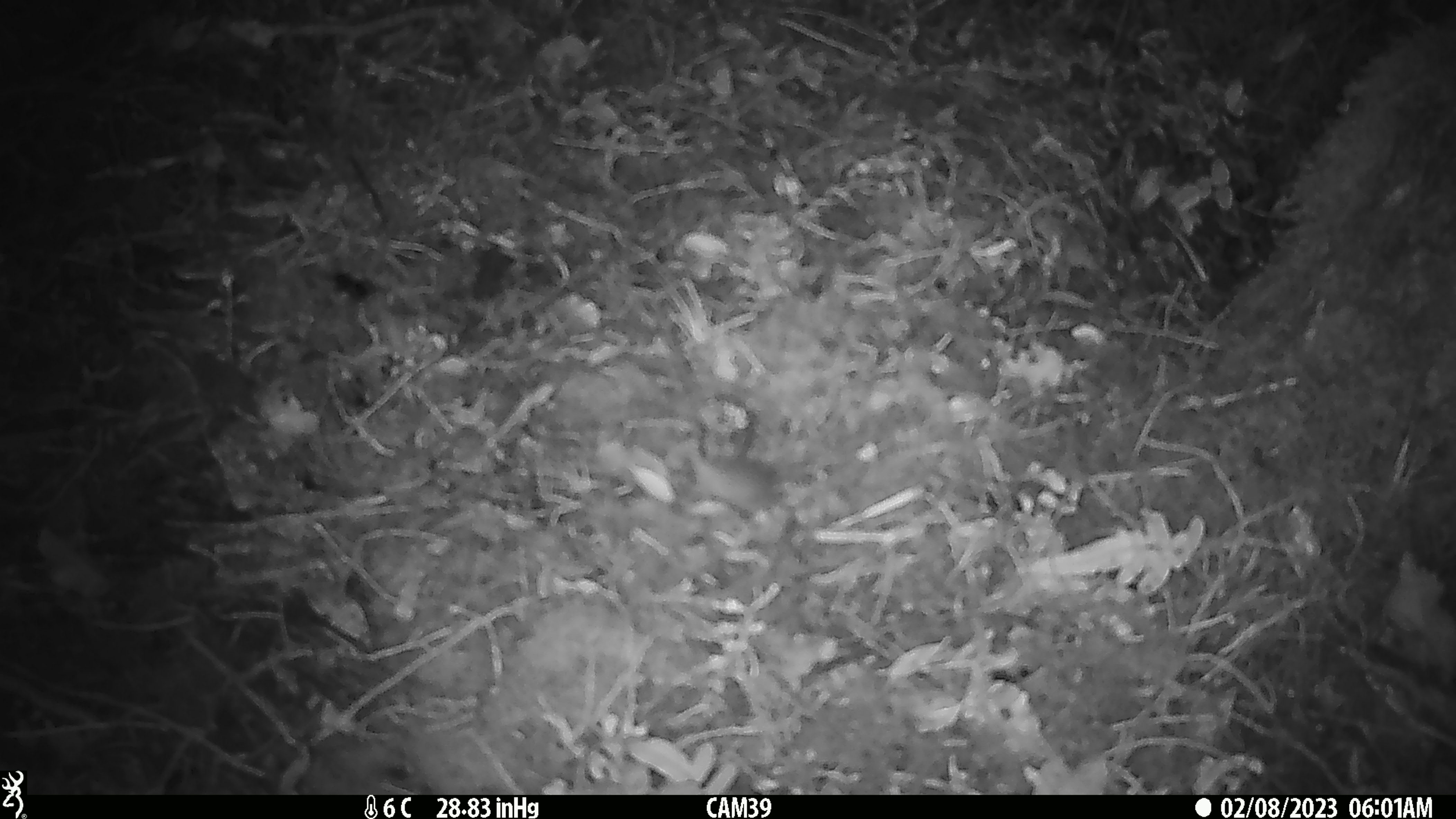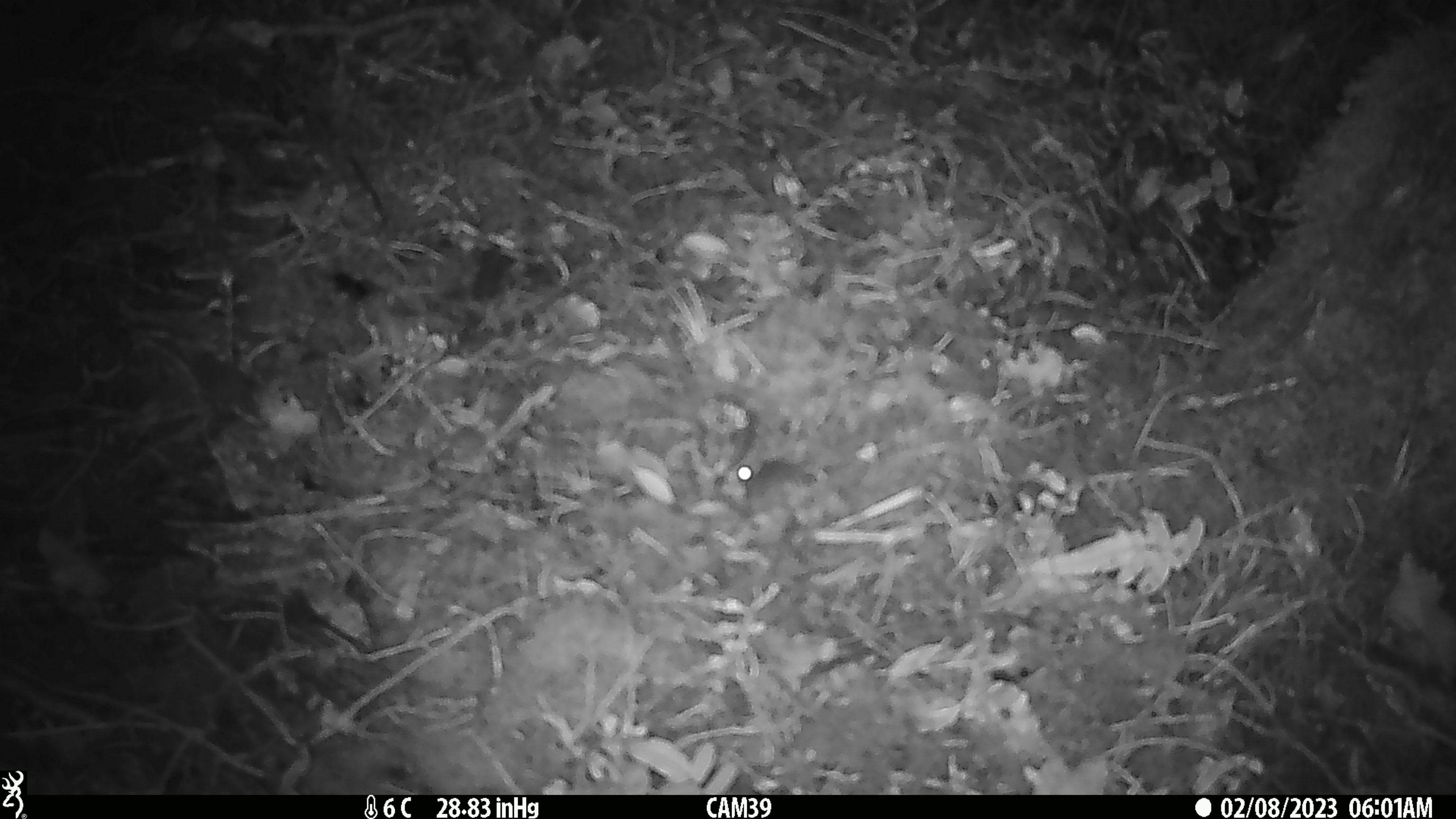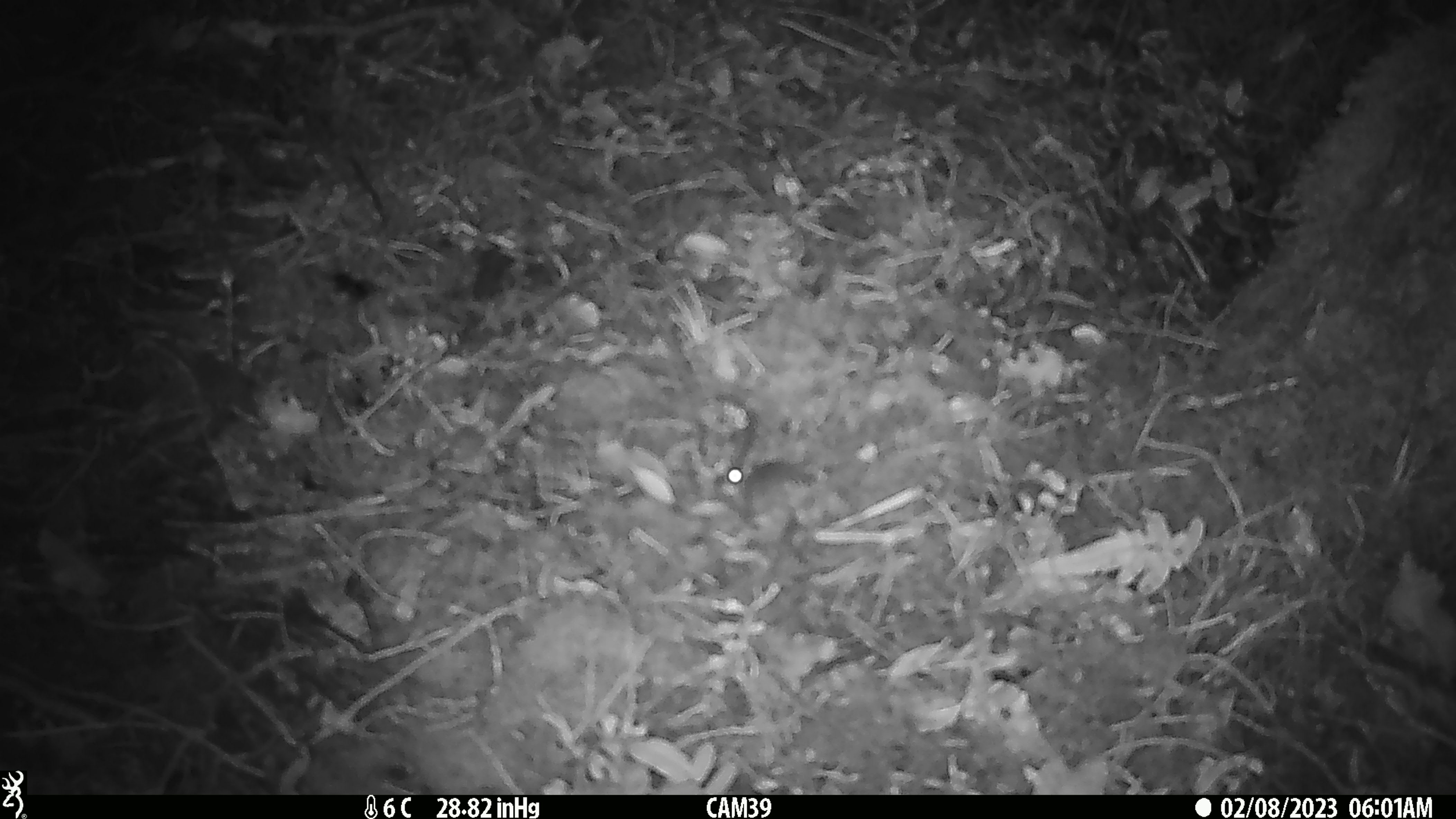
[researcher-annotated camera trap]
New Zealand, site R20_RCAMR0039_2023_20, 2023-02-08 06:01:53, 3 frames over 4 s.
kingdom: Animalia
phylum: Chordata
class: Mammalia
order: Rodentia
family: Muridae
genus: Mus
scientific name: Mus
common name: mouse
Mouse (Mus).